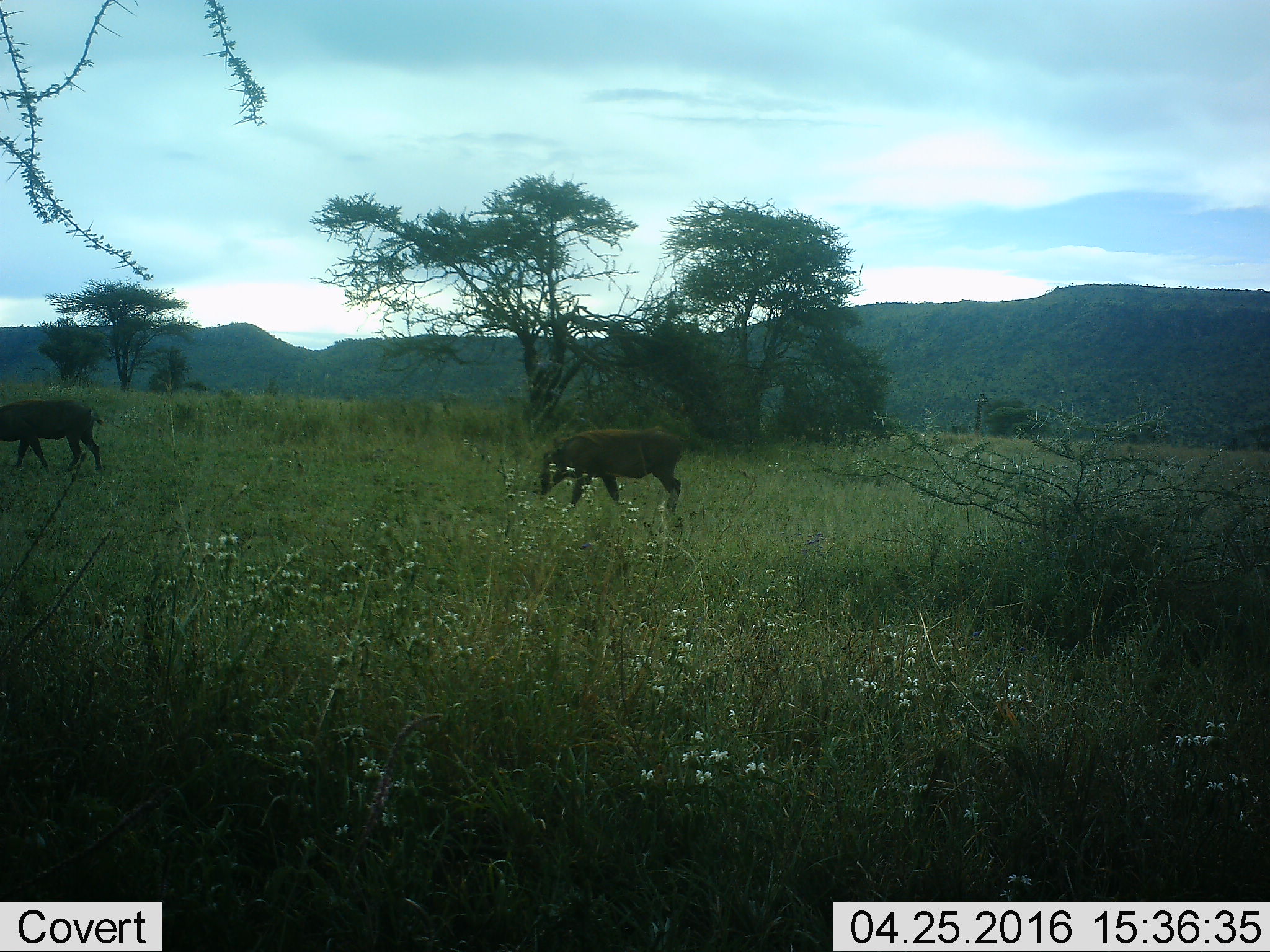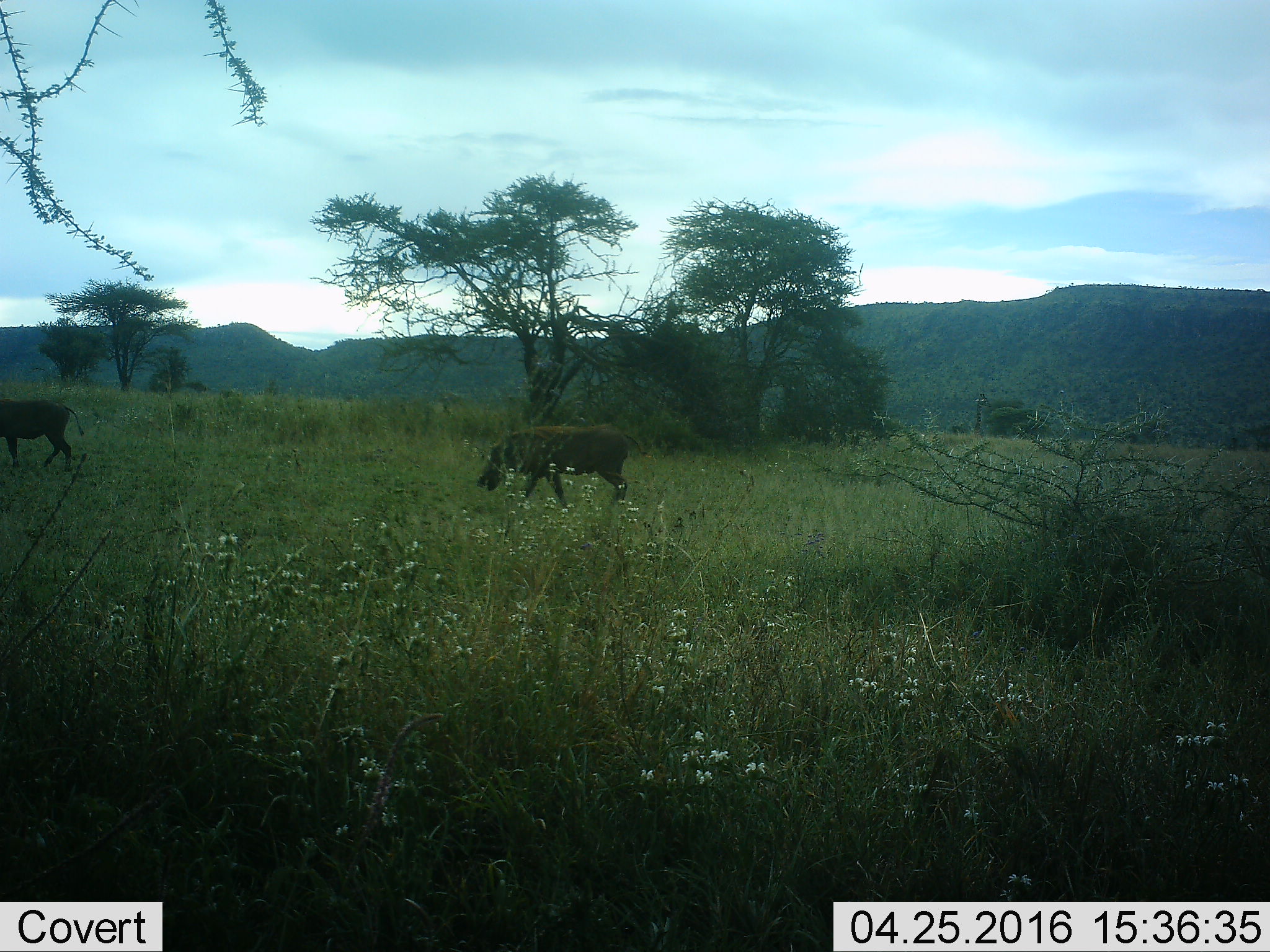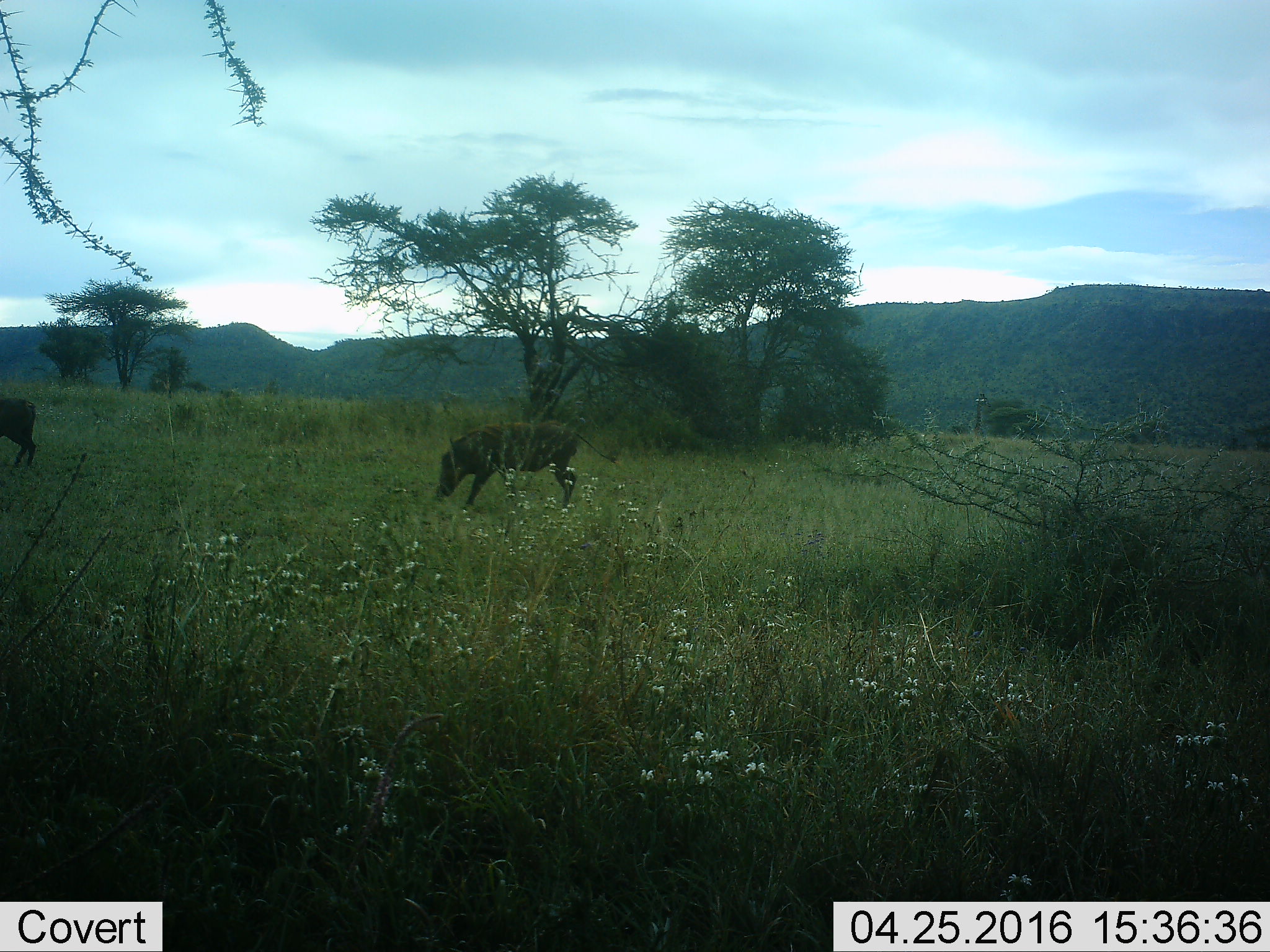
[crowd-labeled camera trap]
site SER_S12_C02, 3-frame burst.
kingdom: Animalia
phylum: Chordata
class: Mammalia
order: Artiodactyla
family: Suidae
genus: Phacochoerus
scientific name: Phacochoerus africanus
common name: warthog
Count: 2.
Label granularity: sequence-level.